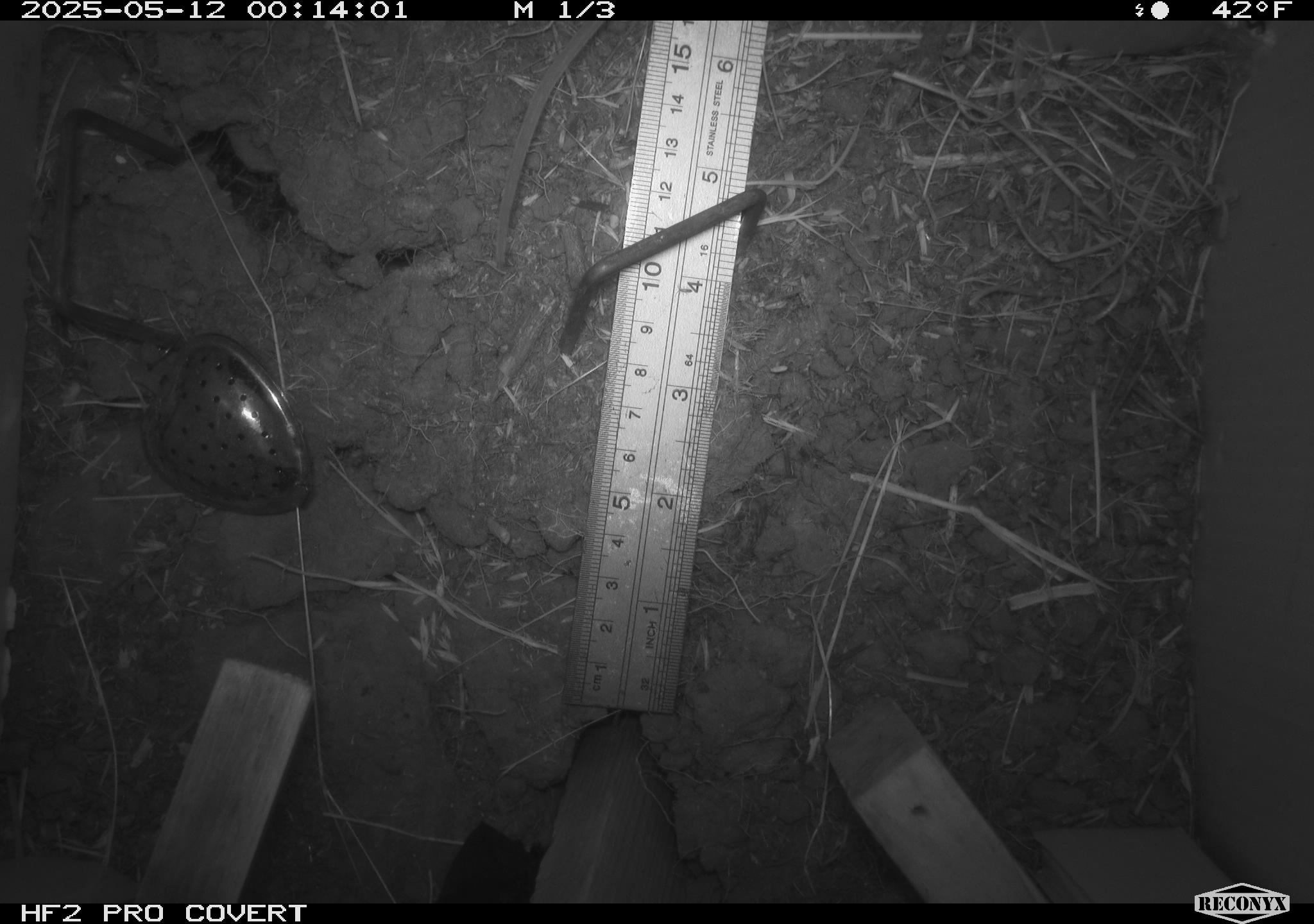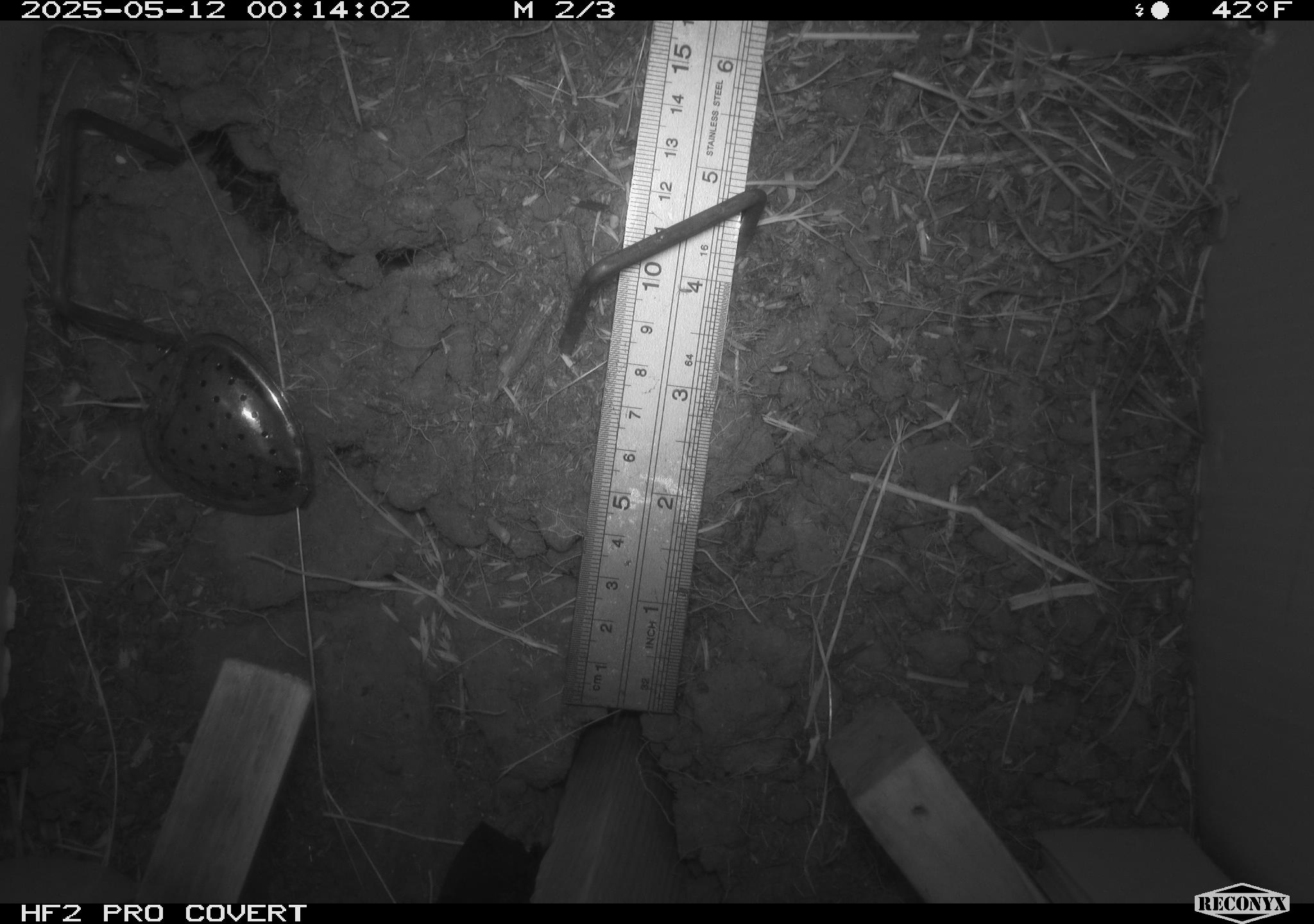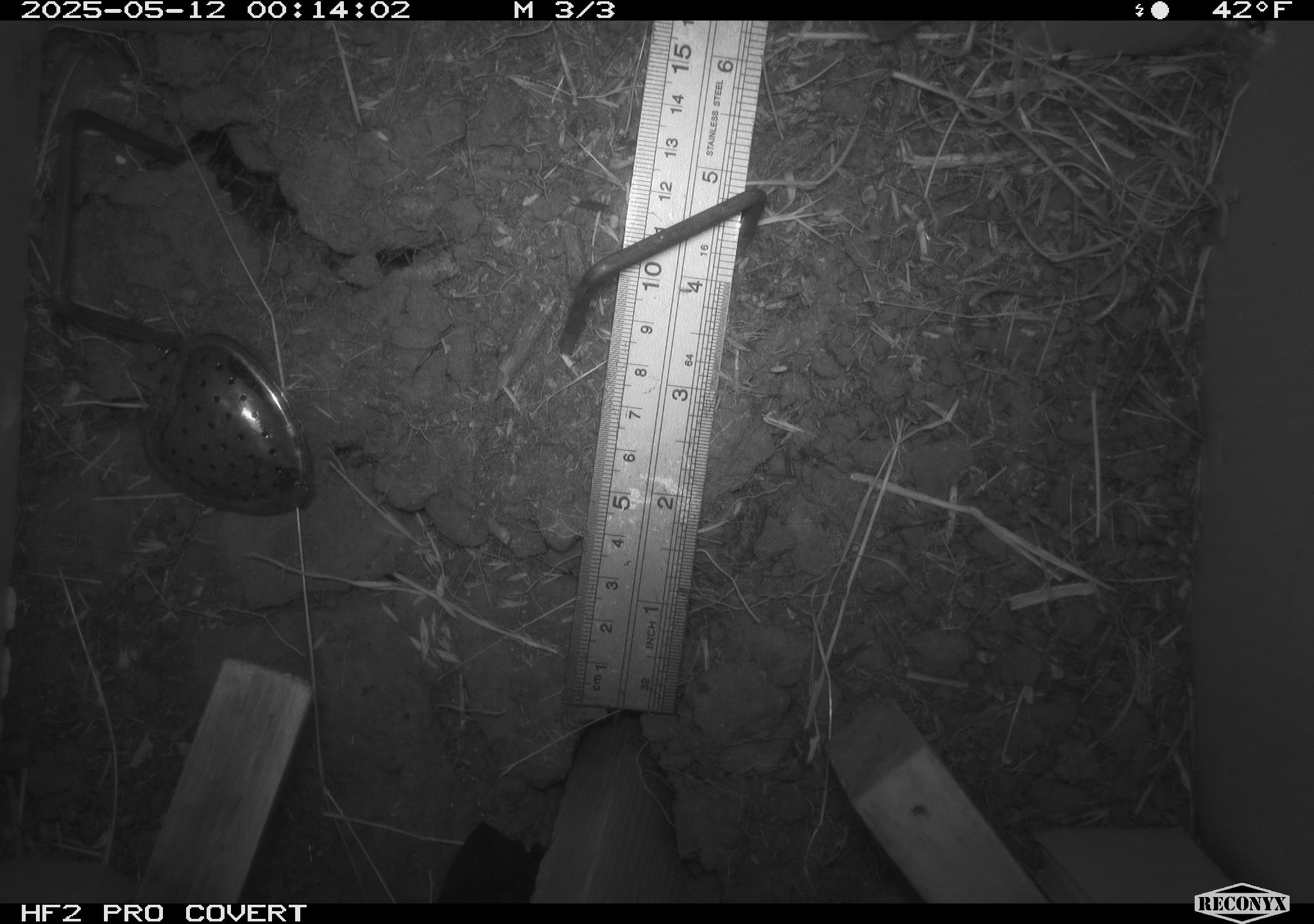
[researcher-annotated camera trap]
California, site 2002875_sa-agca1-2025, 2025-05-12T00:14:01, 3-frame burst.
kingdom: Animalia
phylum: Chordata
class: Mammalia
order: Rodentia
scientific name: Rodentia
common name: rodent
Rodent (Rodentia).